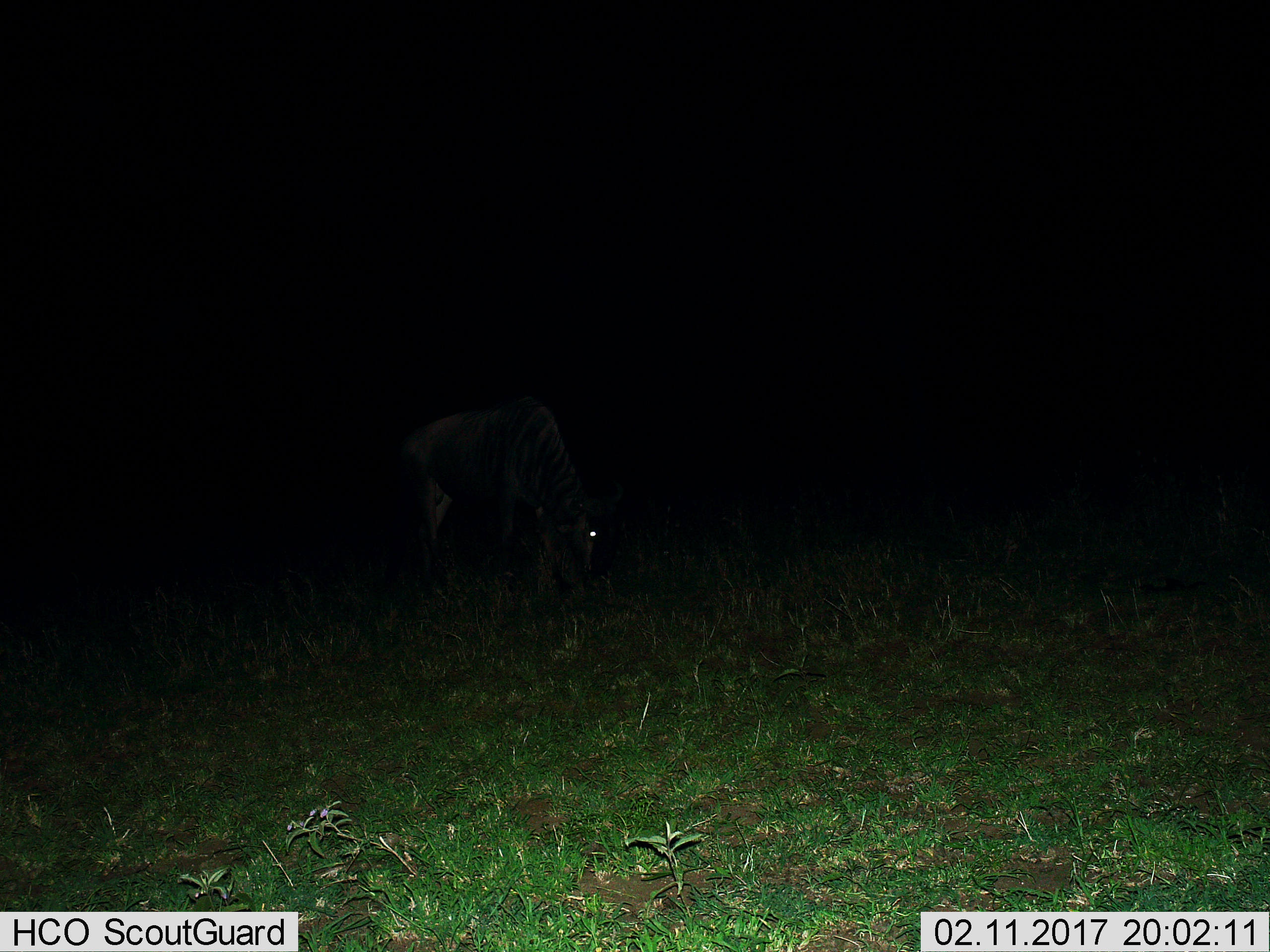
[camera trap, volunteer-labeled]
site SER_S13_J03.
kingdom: Animalia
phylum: Chordata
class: Mammalia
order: Artiodactyla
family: Bovidae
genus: Connochaetes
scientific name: Connochaetes taurinus taurinus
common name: blue wildebeest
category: wildebeestblue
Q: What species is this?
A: Wildebeestblue (blue wildebeest) (Connochaetes taurinus taurinus).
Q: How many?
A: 1.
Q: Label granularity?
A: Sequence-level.